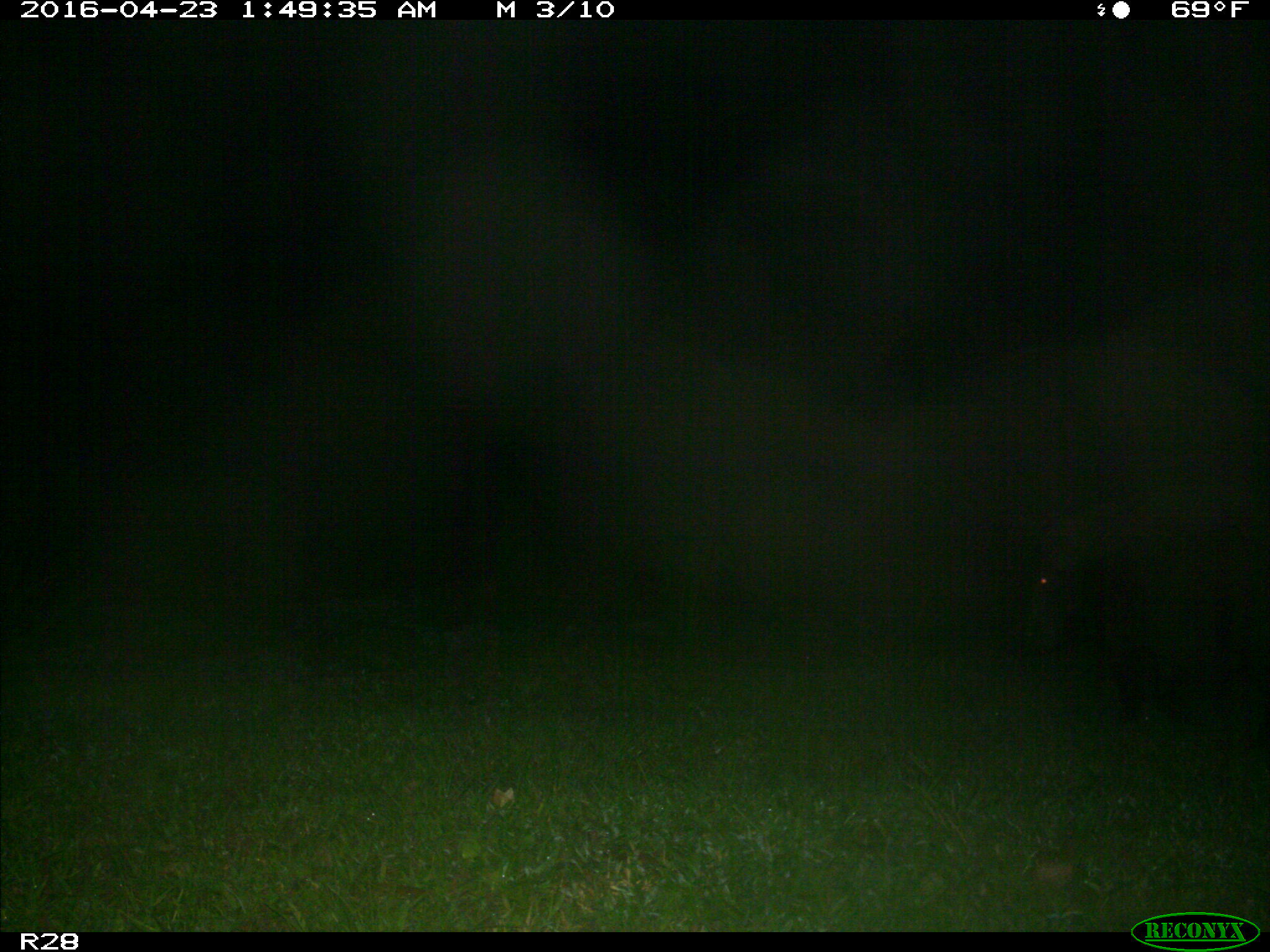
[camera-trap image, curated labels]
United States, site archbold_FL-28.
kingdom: Animalia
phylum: Chordata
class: Mammalia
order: Artiodactyla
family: Suidae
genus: Sus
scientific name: Sus scrofa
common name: wild boar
Sus scrofa (wild boar).